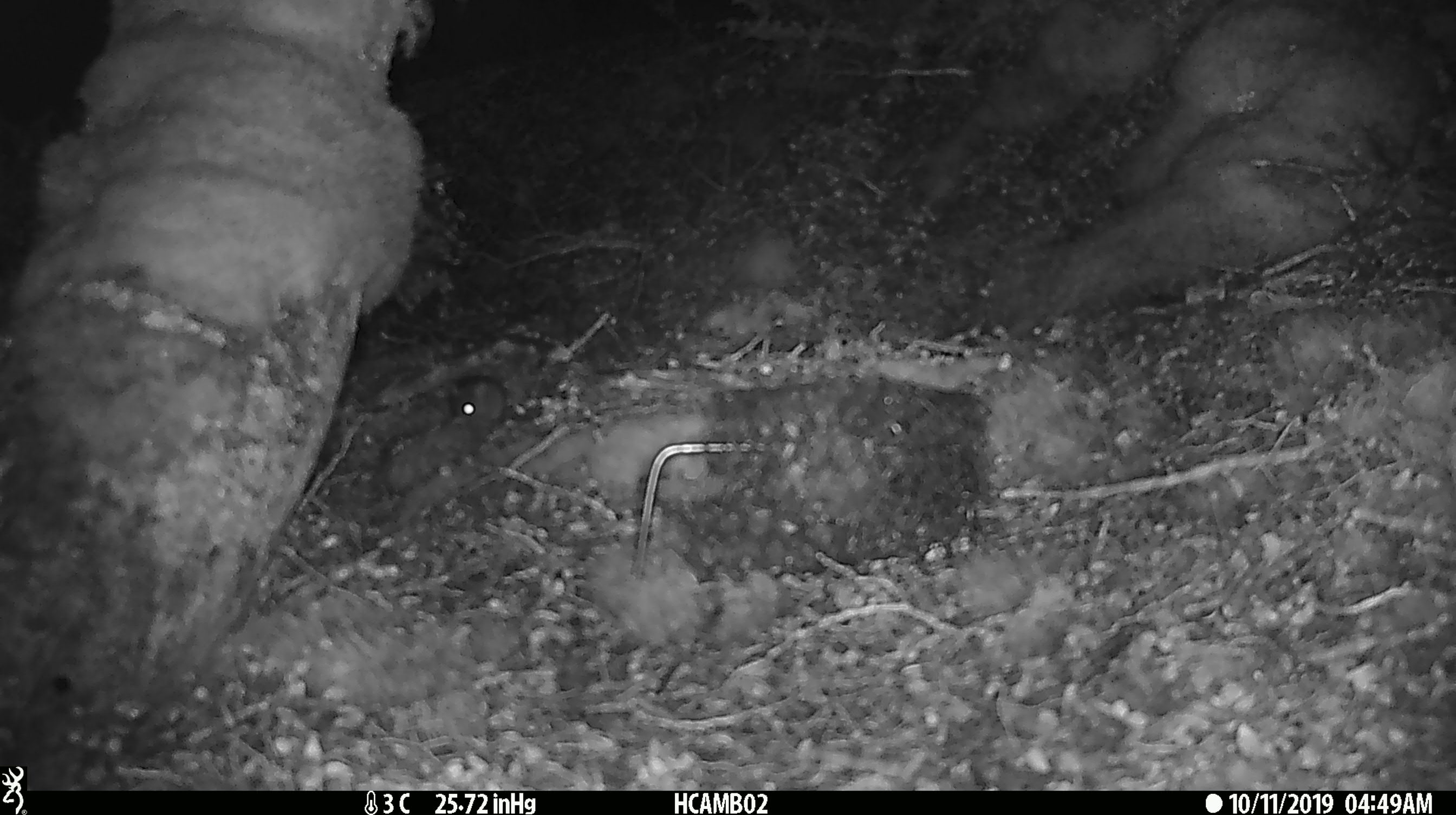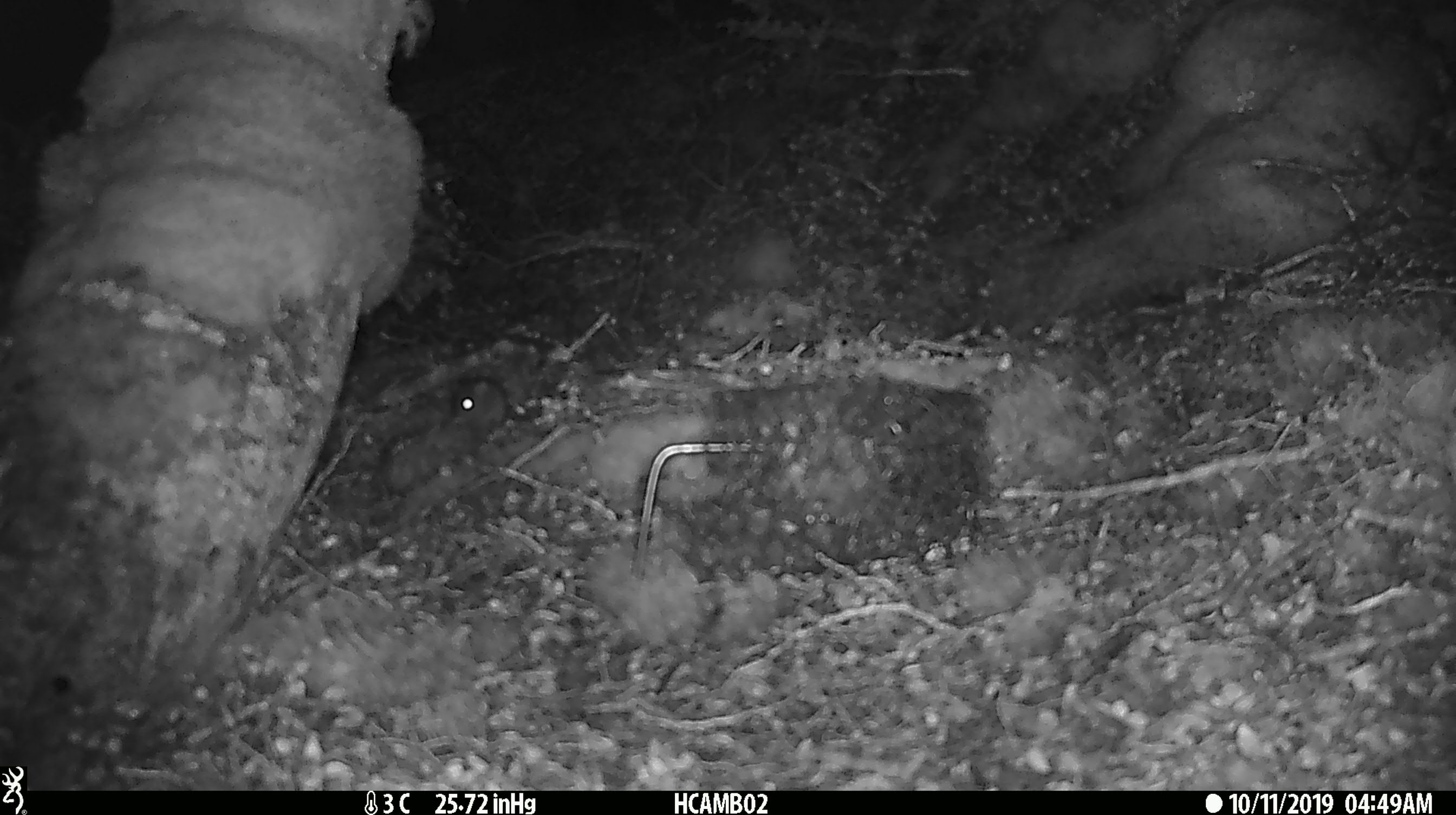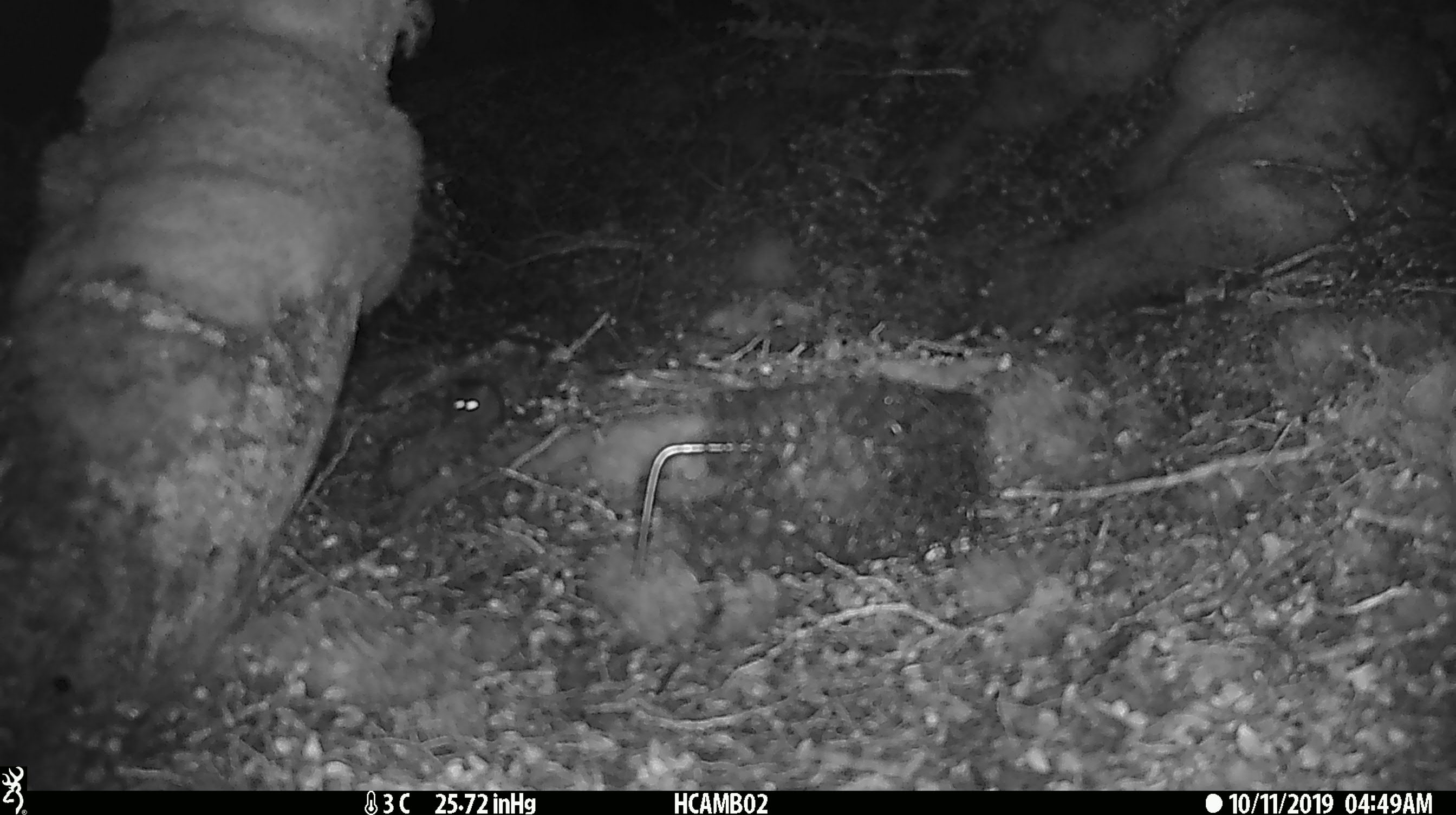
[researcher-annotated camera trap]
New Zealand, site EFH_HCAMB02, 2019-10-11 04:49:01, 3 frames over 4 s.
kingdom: Animalia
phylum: Chordata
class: Mammalia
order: Rodentia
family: Muridae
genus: Mus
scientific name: Mus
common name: mouse